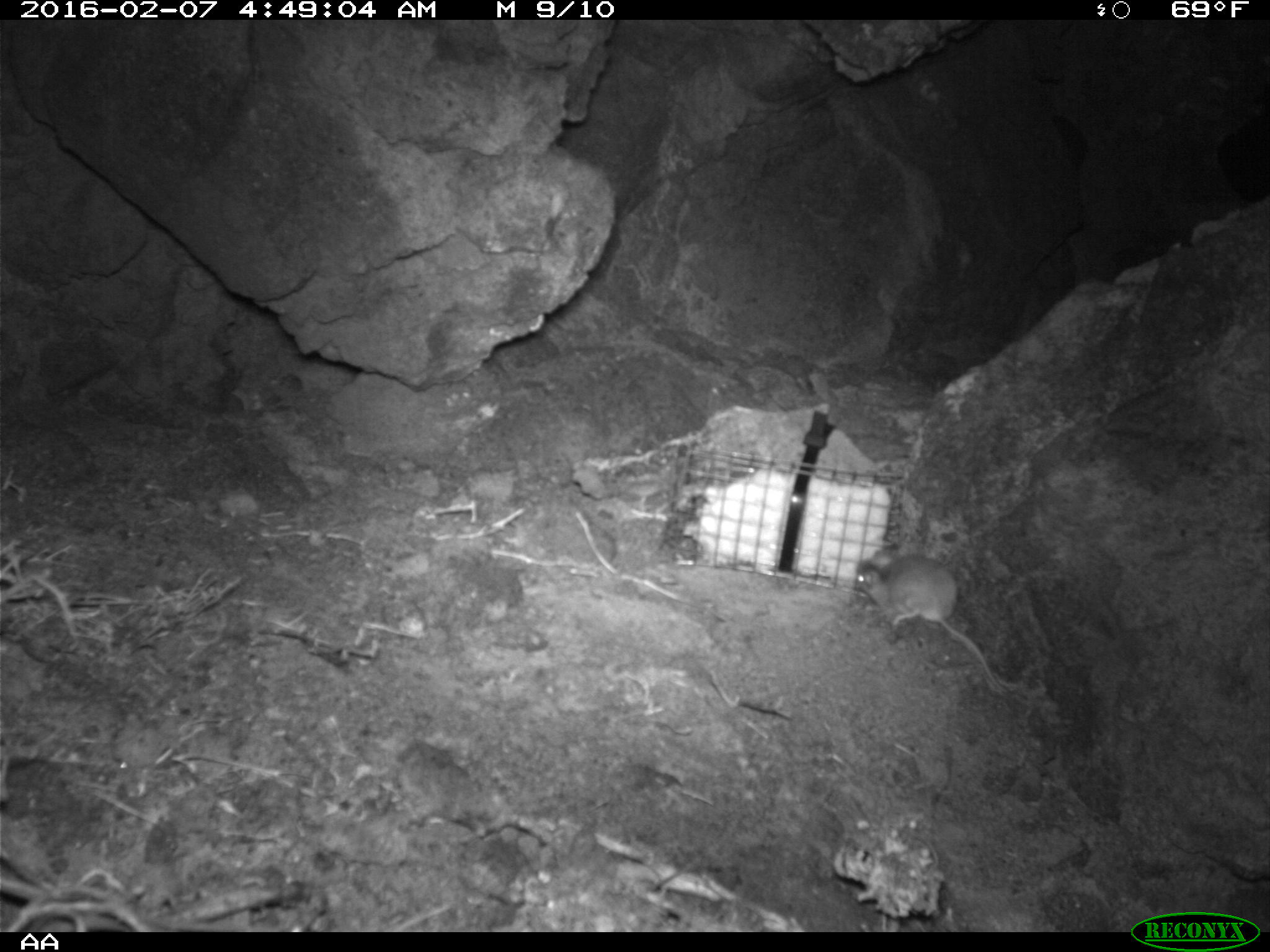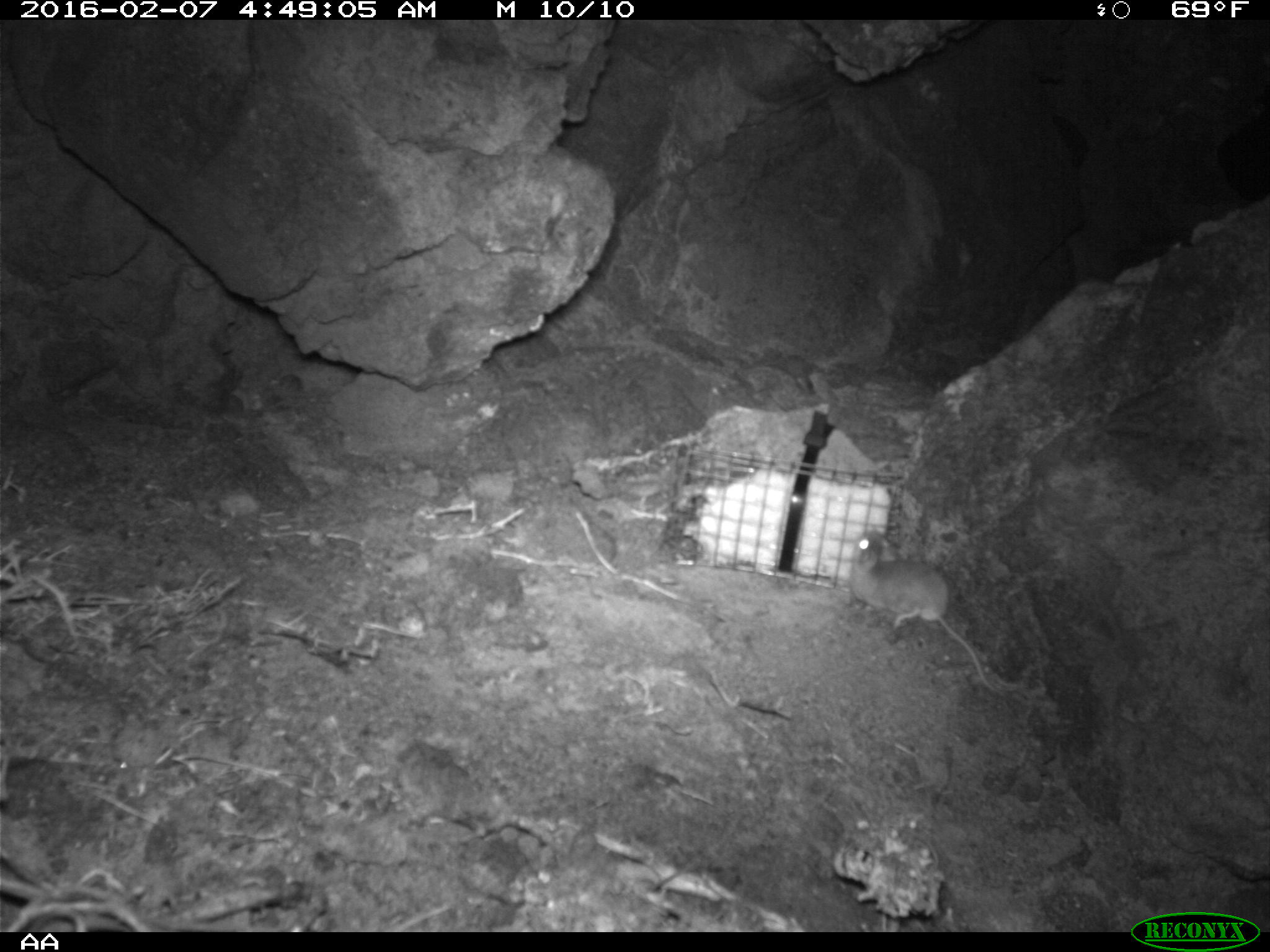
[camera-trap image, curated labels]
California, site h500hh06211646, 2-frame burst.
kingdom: Animalia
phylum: Chordata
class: Mammalia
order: Rodentia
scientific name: Rodentia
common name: rodent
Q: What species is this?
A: Rodent (Rodentia).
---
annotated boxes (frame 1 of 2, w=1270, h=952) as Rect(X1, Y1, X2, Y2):
rodent: Rect(853, 548, 1010, 694)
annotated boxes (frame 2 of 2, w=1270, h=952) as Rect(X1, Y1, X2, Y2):
rodent: Rect(845, 529, 1024, 708)